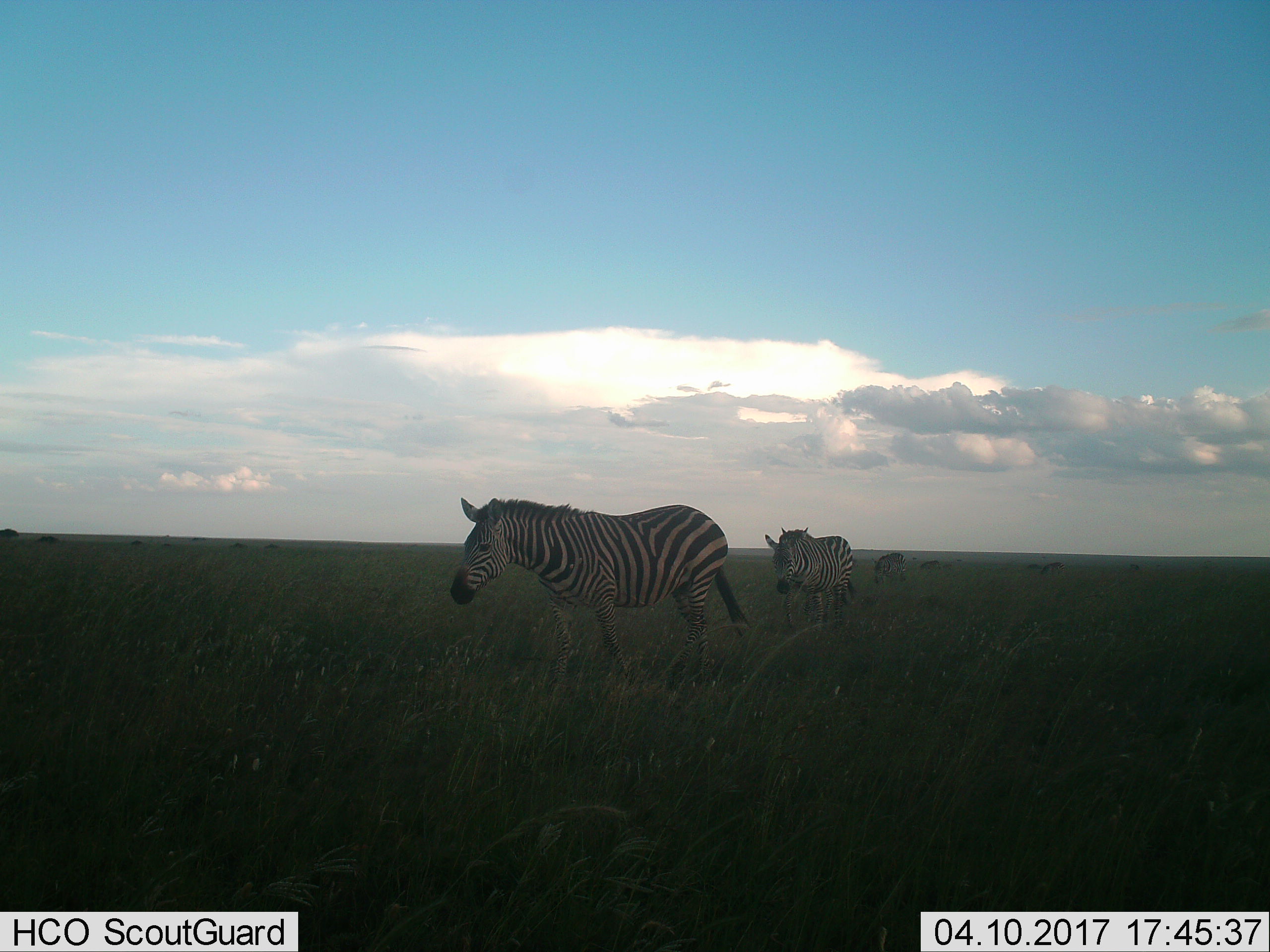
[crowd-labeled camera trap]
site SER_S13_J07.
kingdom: Animalia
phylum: Chordata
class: Mammalia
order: Perissodactyla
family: Equidae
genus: Equus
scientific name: Equus quagga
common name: plains zebra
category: zebraplains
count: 4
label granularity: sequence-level